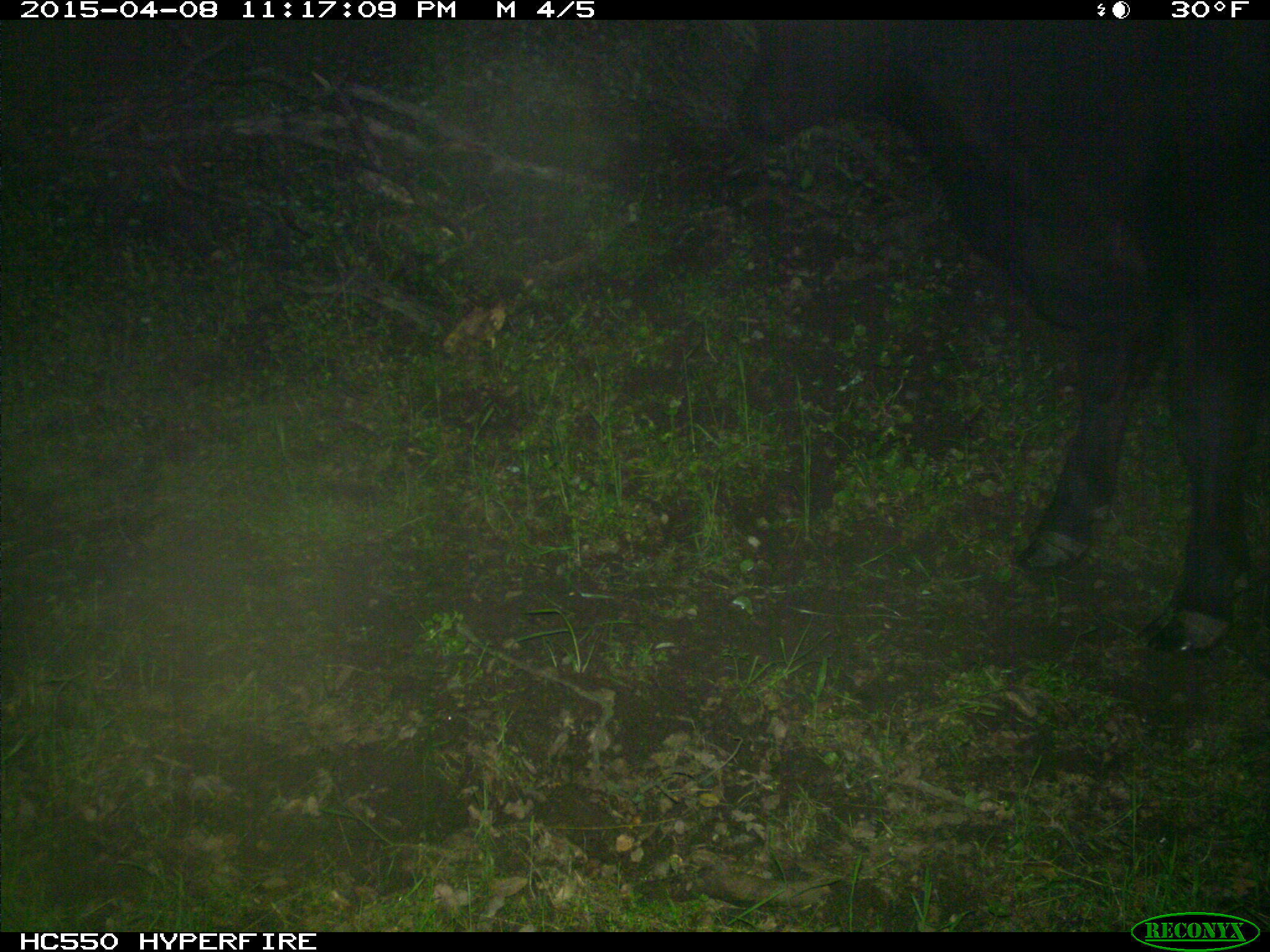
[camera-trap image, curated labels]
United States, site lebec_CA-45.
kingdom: Animalia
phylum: Chordata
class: Mammalia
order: Artiodactyla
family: Bovidae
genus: Bos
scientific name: Bos taurus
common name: domestic cow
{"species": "Bos taurus (domestic cow)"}